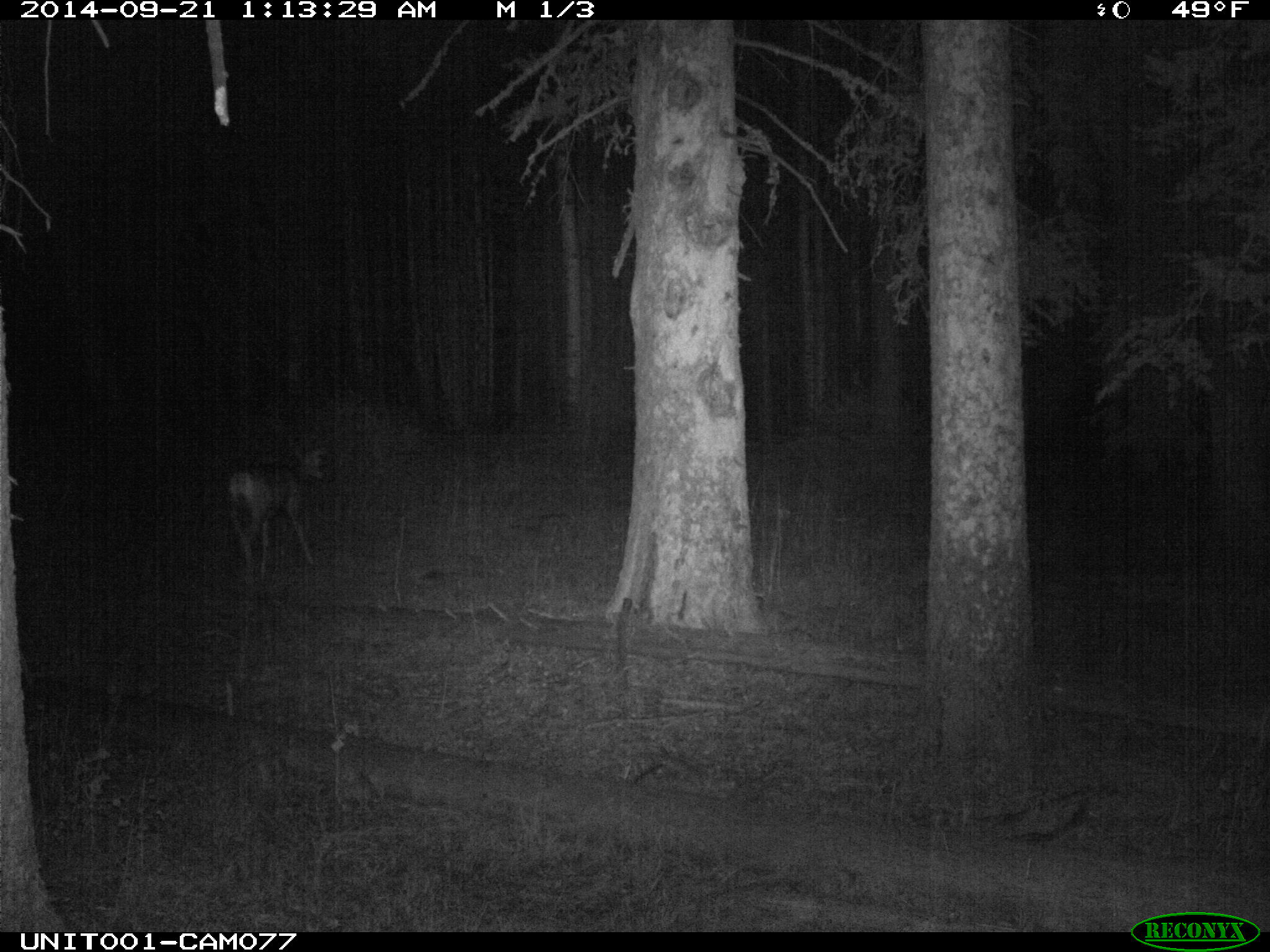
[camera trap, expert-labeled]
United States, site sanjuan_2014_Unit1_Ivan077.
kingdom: Animalia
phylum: Chordata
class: Mammalia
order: Artiodactyla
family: Cervidae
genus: Odocoileus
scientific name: Odocoileus hemionus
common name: mule deer